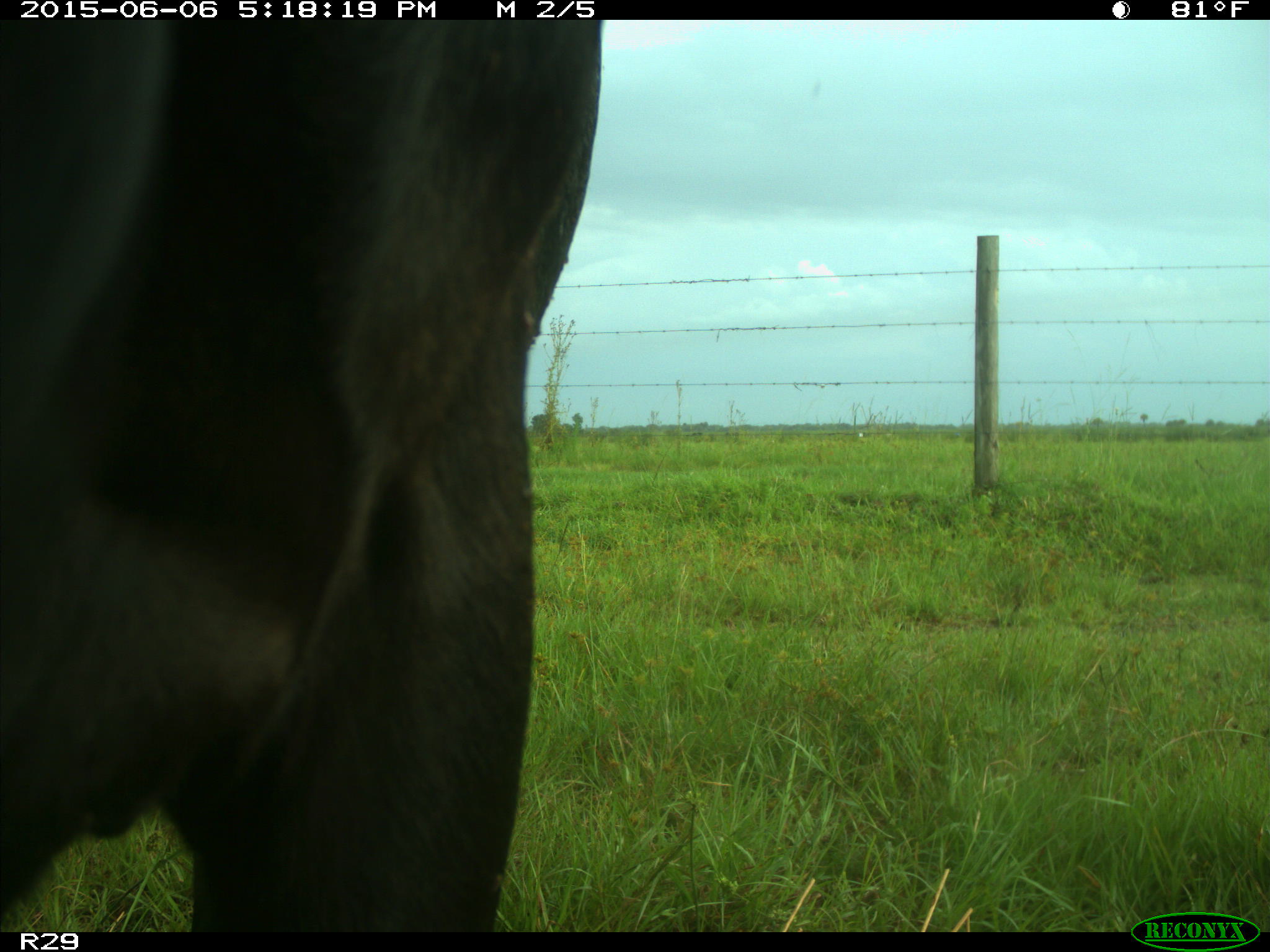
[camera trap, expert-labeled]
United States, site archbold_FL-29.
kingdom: Animalia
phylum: Chordata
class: Mammalia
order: Artiodactyla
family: Bovidae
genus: Bos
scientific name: Bos taurus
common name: domestic cow